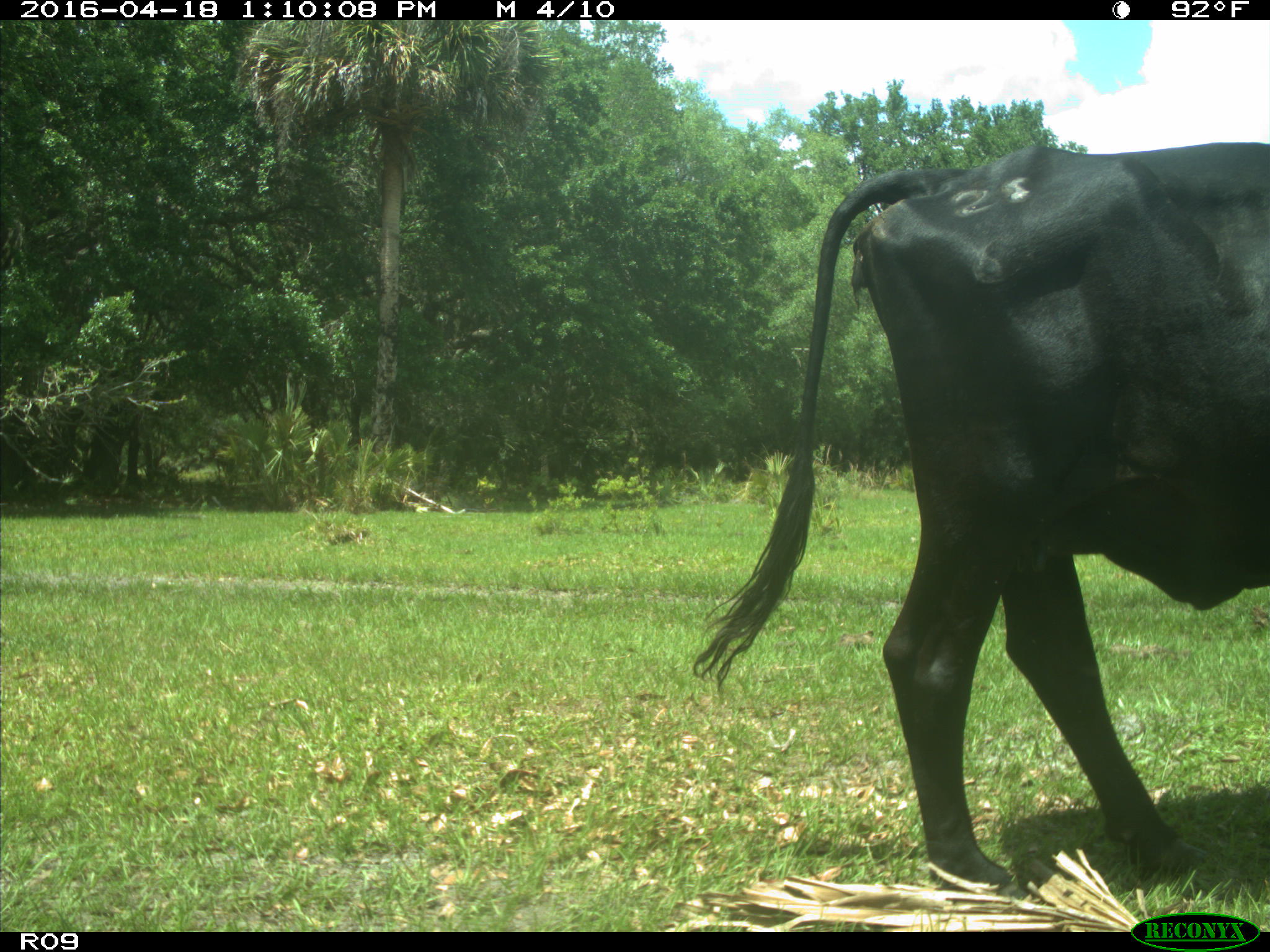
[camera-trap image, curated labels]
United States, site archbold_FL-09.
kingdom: Animalia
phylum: Chordata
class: Mammalia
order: Artiodactyla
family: Bovidae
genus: Bos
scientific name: Bos taurus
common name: domestic cow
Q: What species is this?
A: Bos taurus (domestic cow).